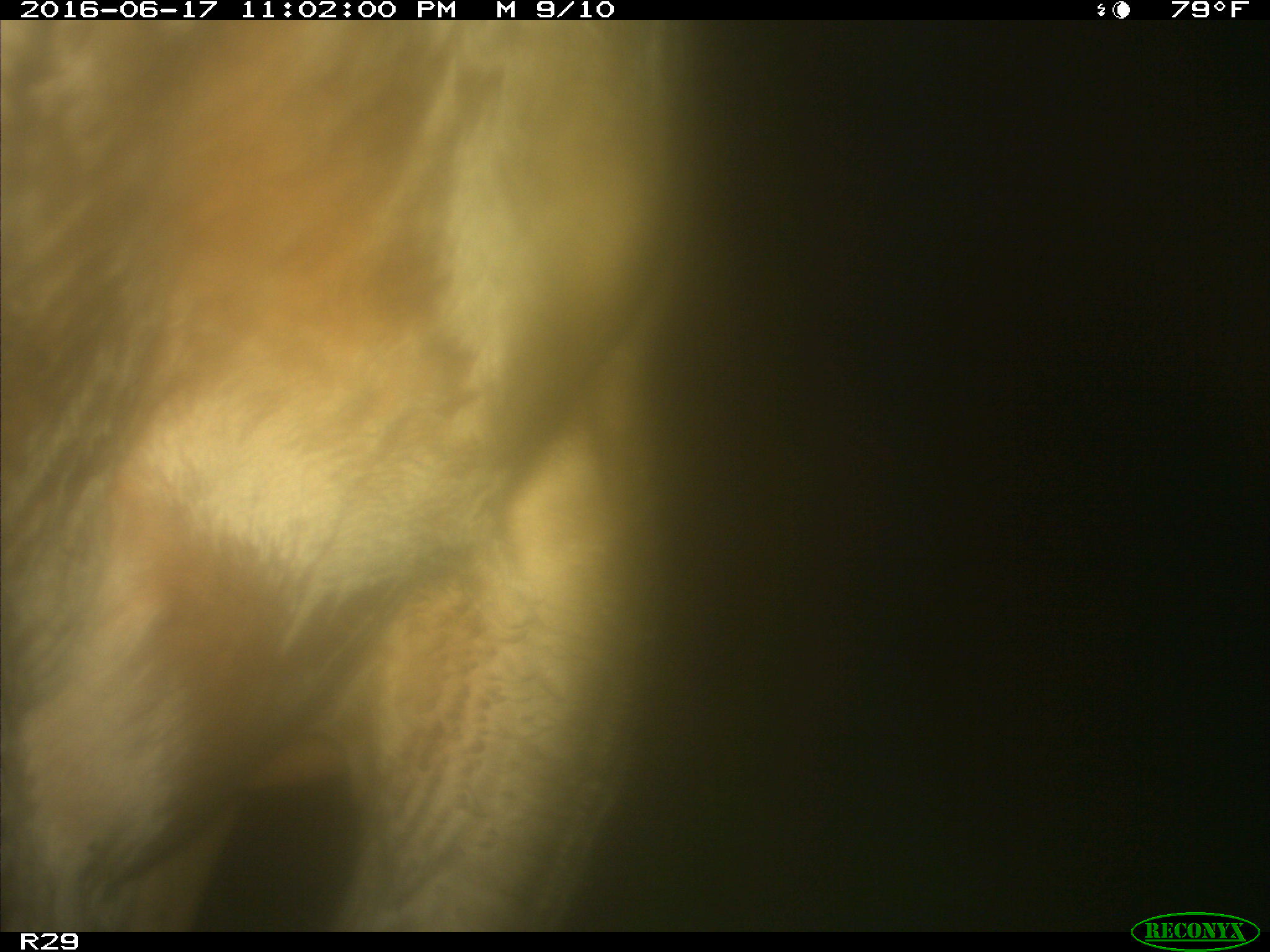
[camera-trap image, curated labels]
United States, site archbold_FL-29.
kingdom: Animalia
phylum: Chordata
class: Mammalia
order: Artiodactyla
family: Bovidae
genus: Bos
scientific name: Bos taurus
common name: domestic cow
Bos taurus (domestic cow).